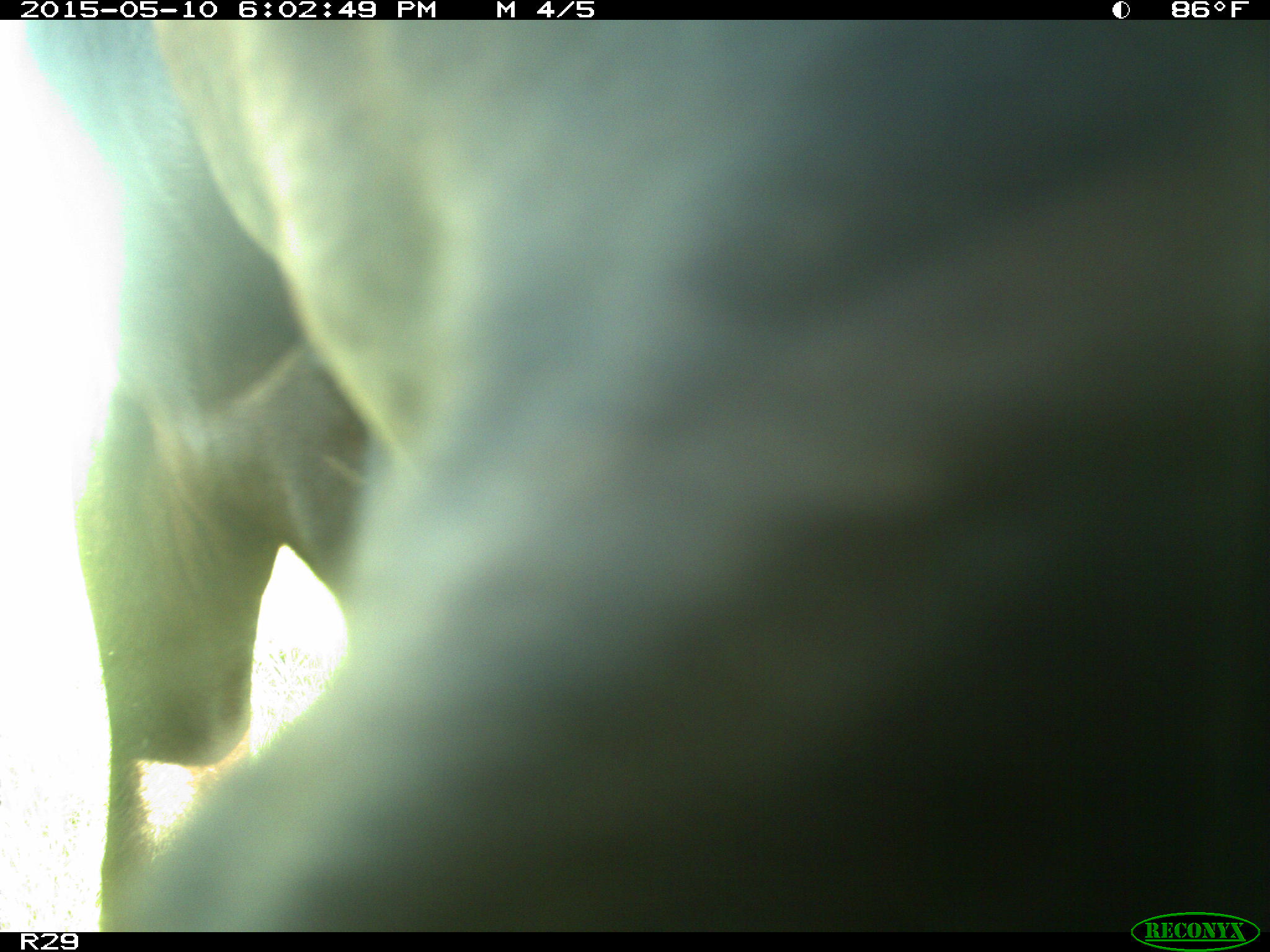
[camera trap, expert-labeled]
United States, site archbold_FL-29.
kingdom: Animalia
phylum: Chordata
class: Mammalia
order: Artiodactyla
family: Bovidae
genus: Bos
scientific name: Bos taurus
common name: domestic cow